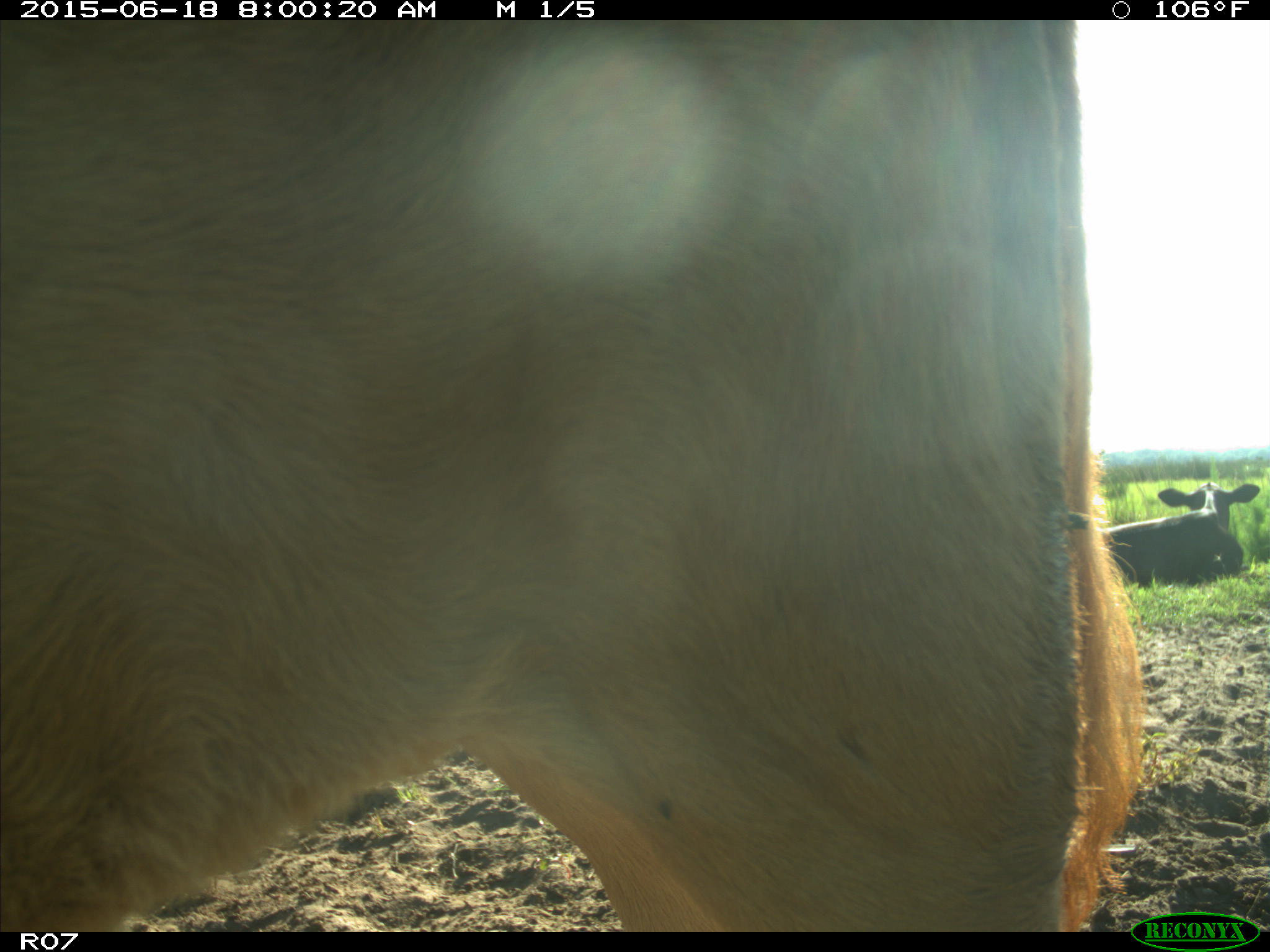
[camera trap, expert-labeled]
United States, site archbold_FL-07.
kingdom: Animalia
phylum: Chordata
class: Mammalia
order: Artiodactyla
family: Bovidae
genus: Bos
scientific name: Bos taurus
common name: domestic cow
Bos taurus (domestic cow).